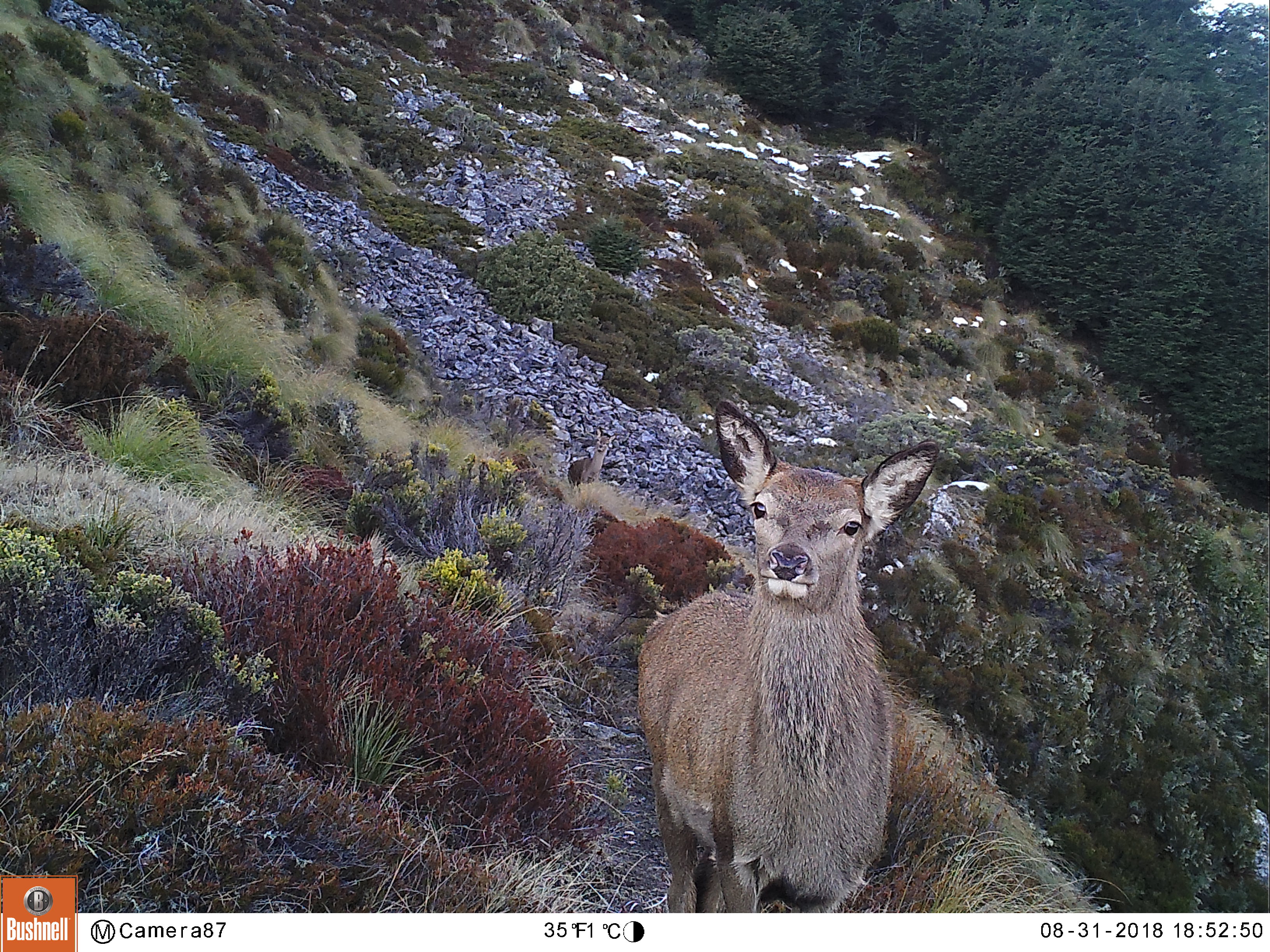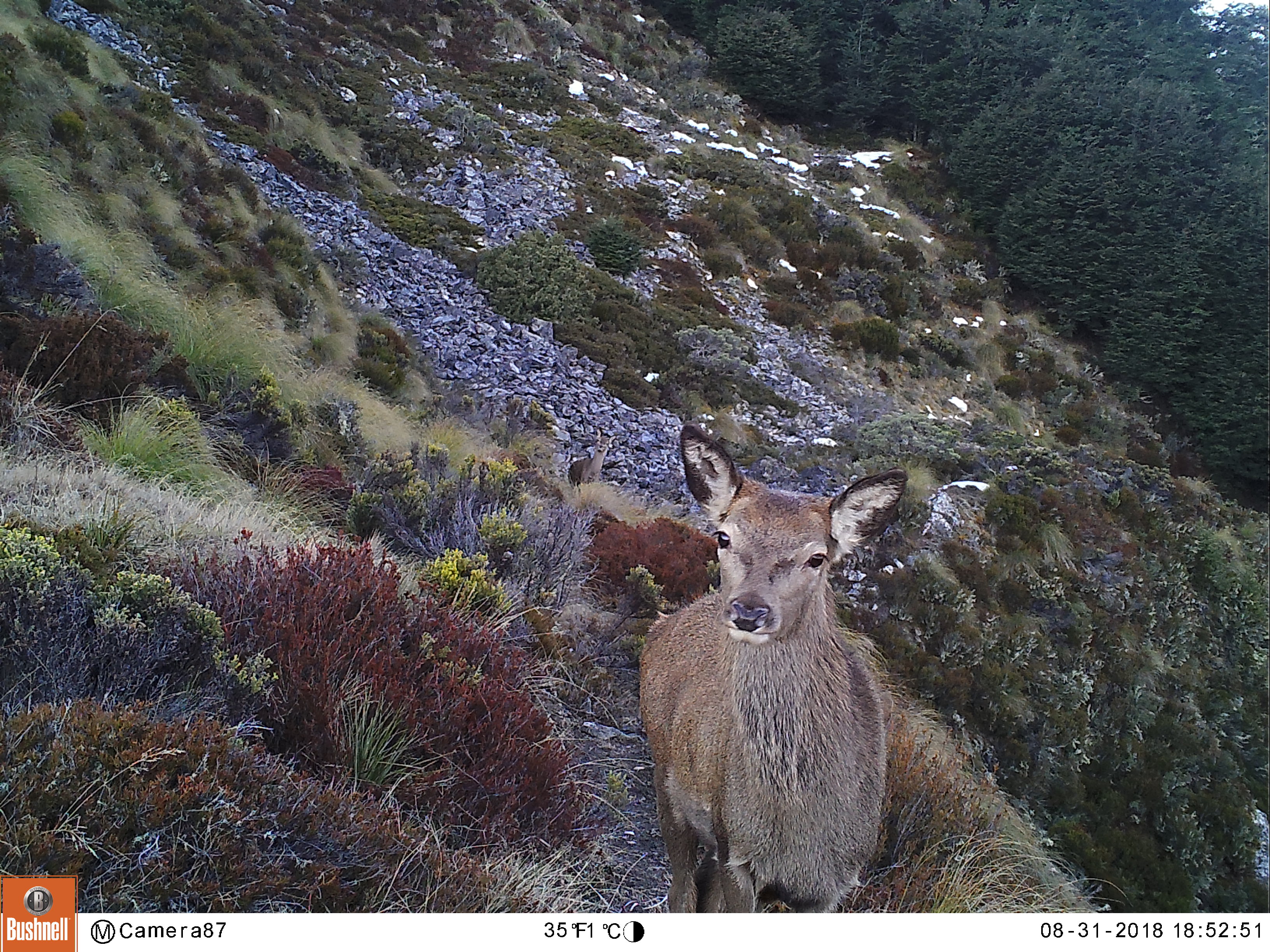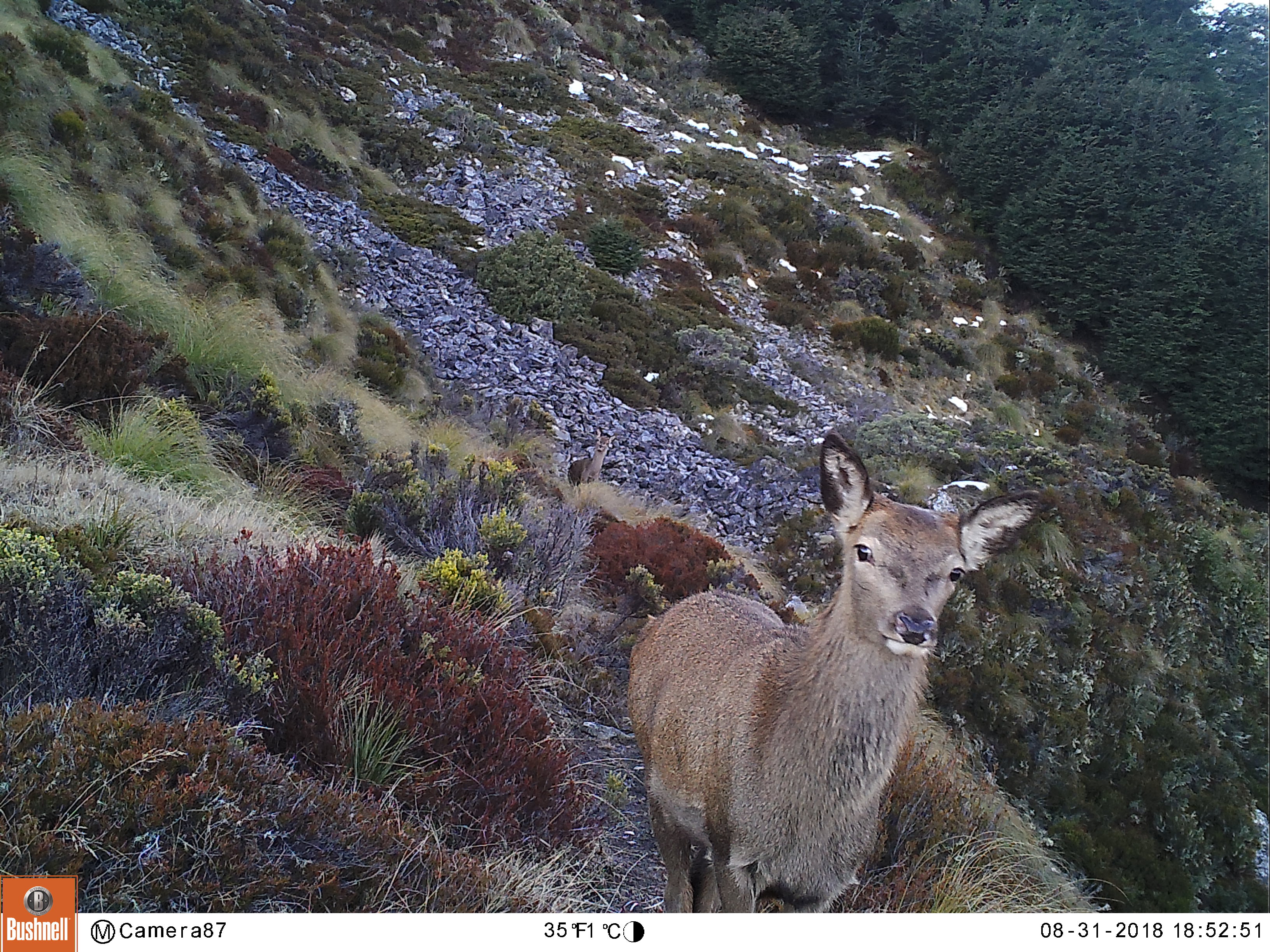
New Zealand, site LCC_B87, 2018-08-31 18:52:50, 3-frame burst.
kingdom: Animalia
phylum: Chordata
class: Mammalia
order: Artiodactyla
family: Cervidae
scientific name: Cervidae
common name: deer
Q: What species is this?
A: Deer (Cervidae).